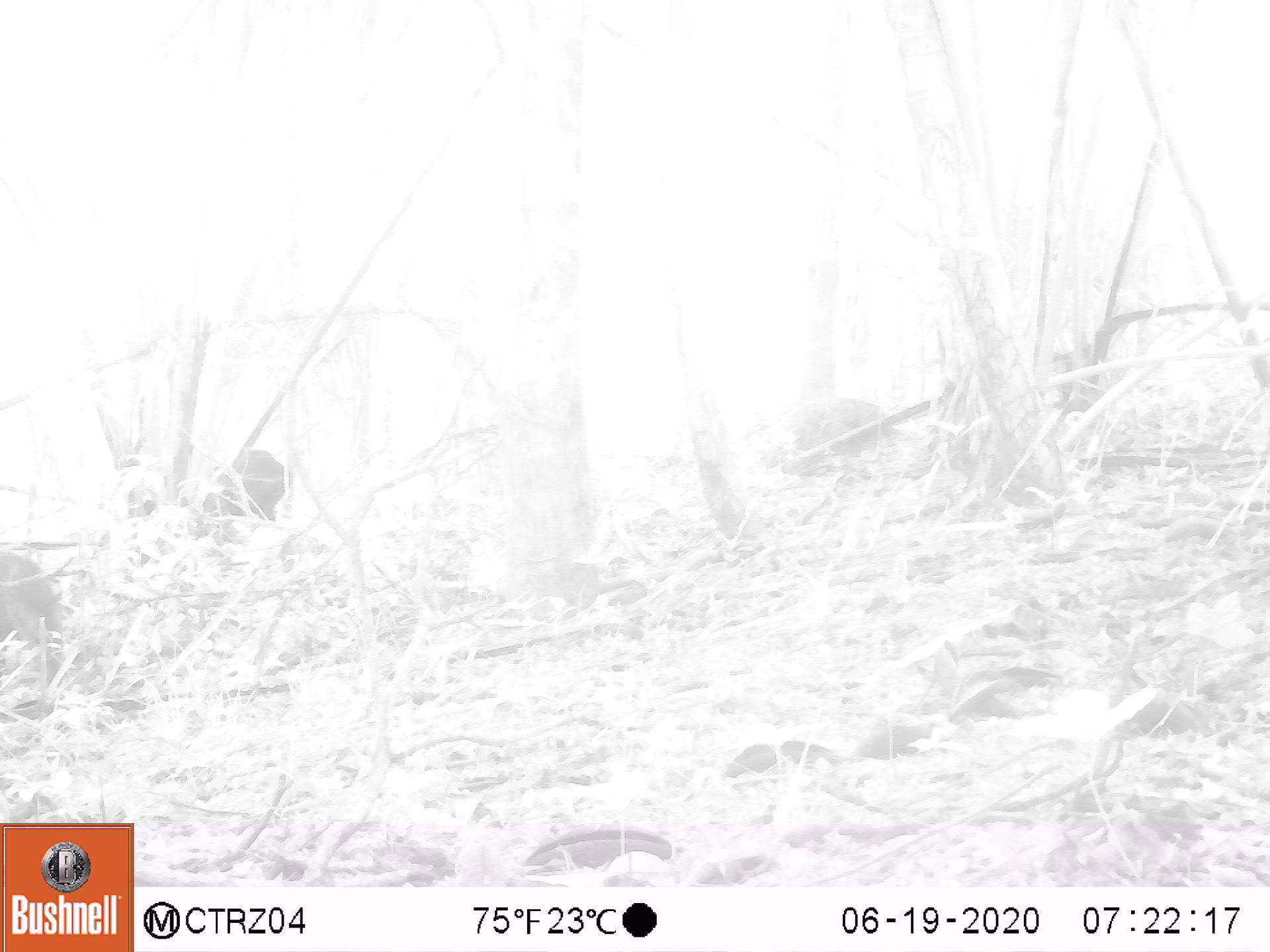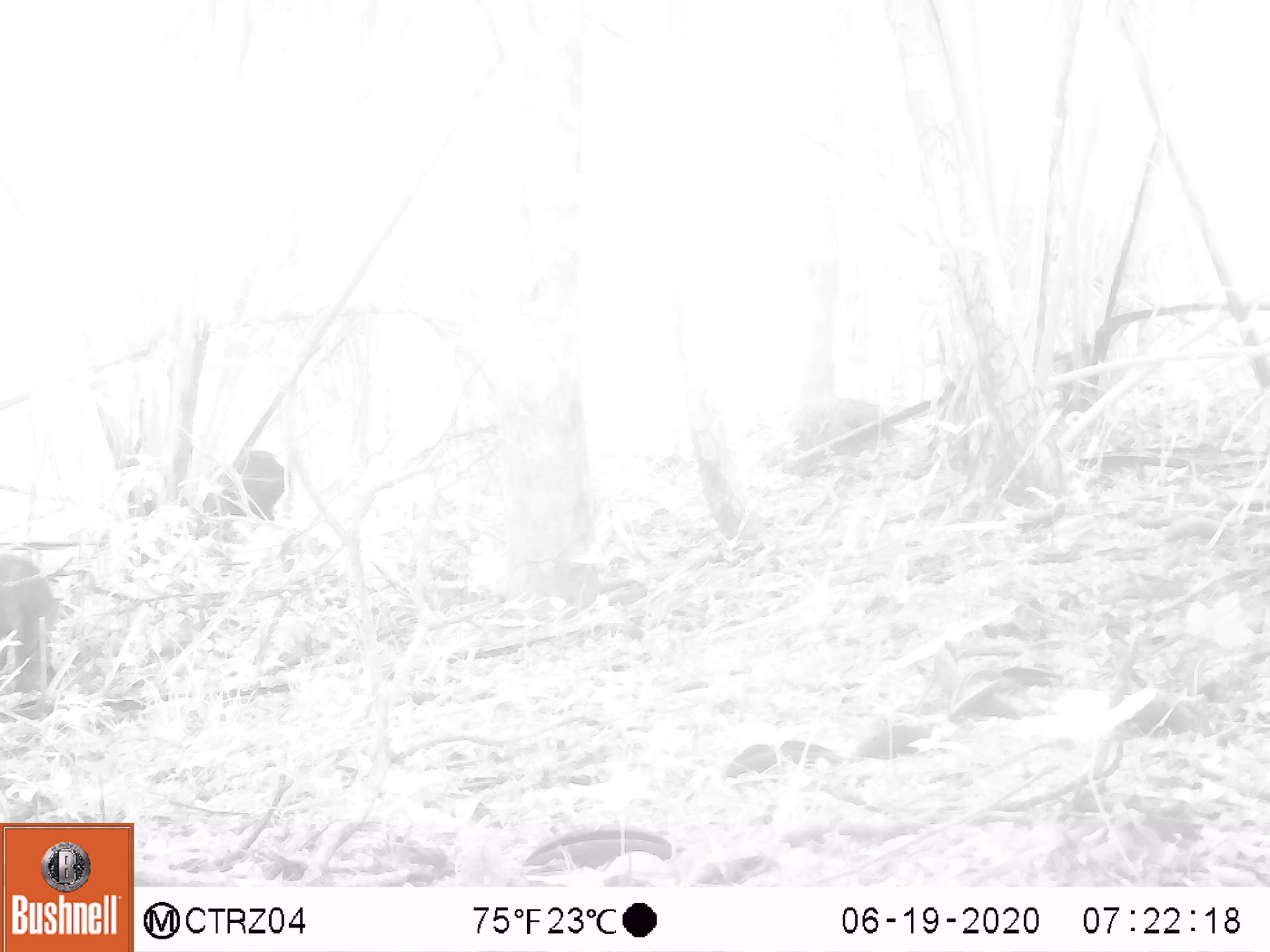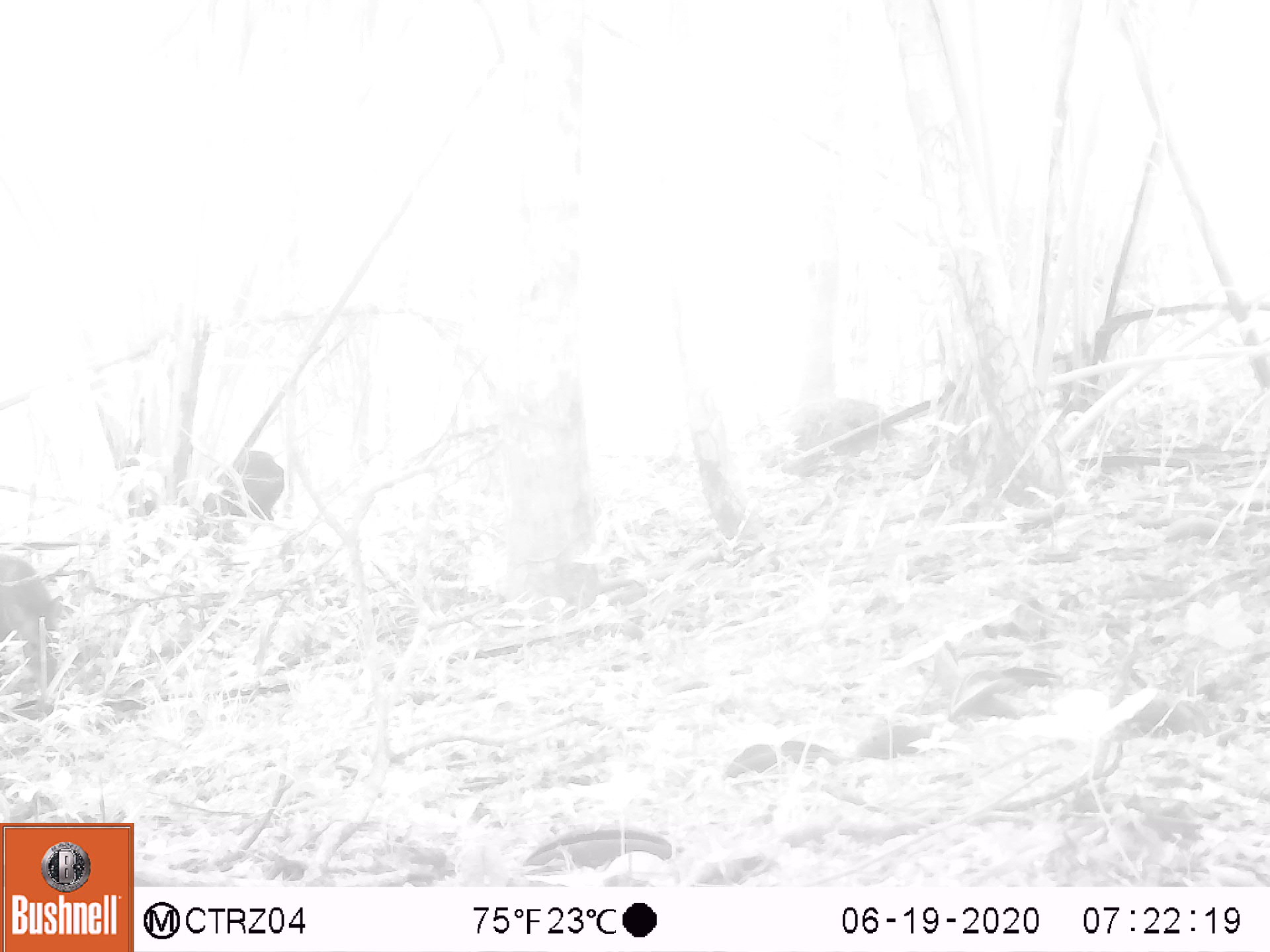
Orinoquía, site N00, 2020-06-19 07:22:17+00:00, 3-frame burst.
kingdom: Animalia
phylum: Chordata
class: Mammalia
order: Artiodactyla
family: Tayassuidae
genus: Pecari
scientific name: Pecari tajacu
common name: collared peccary